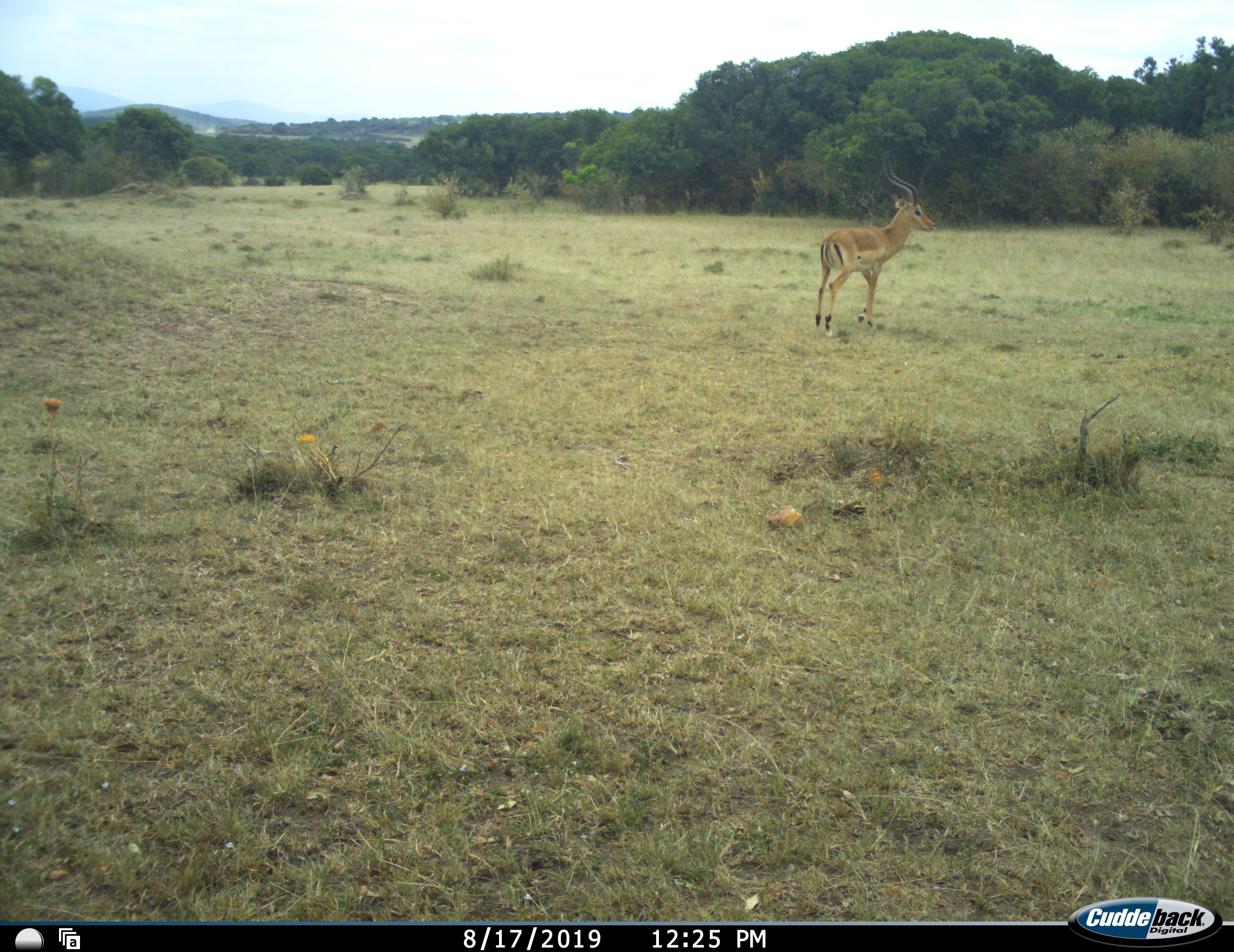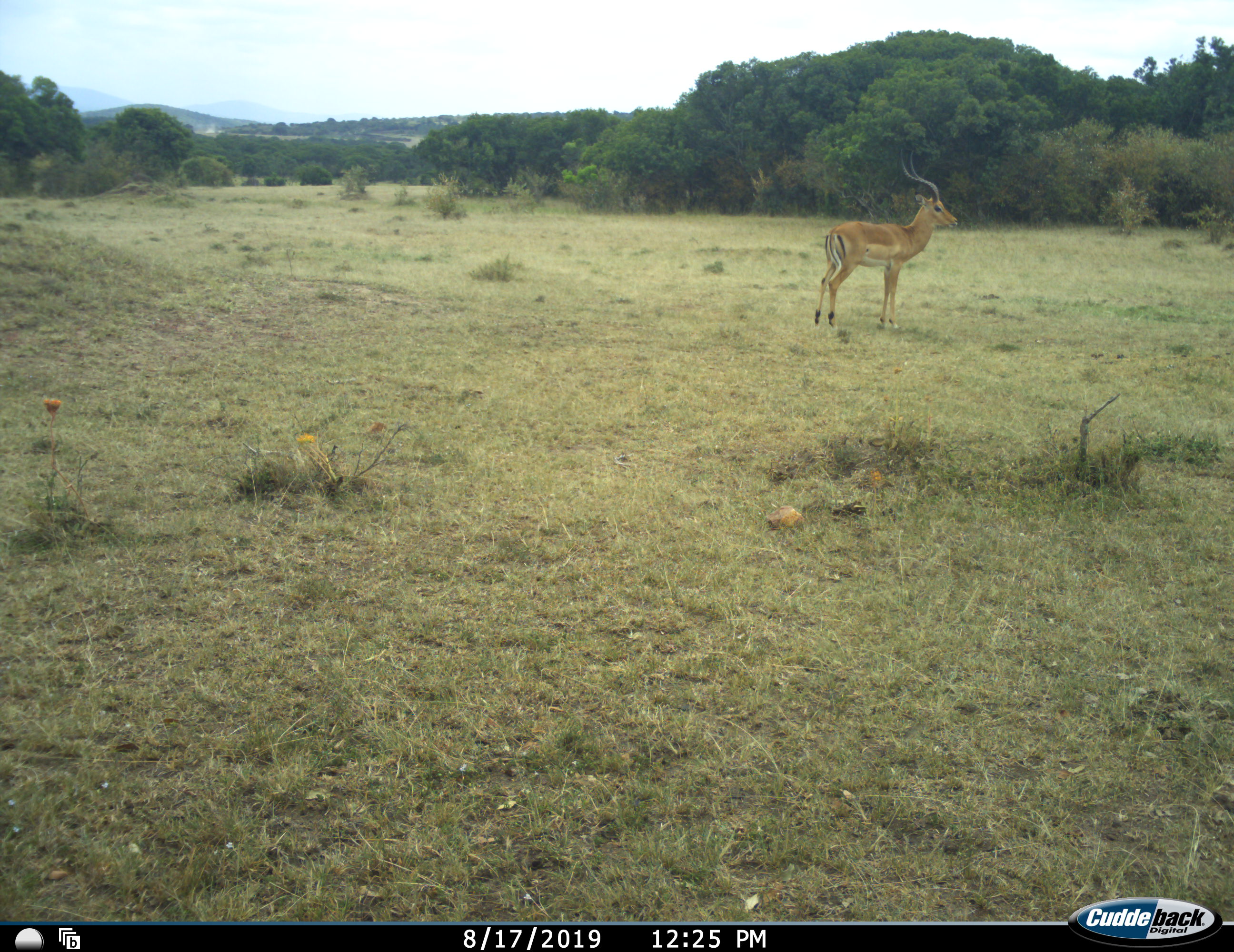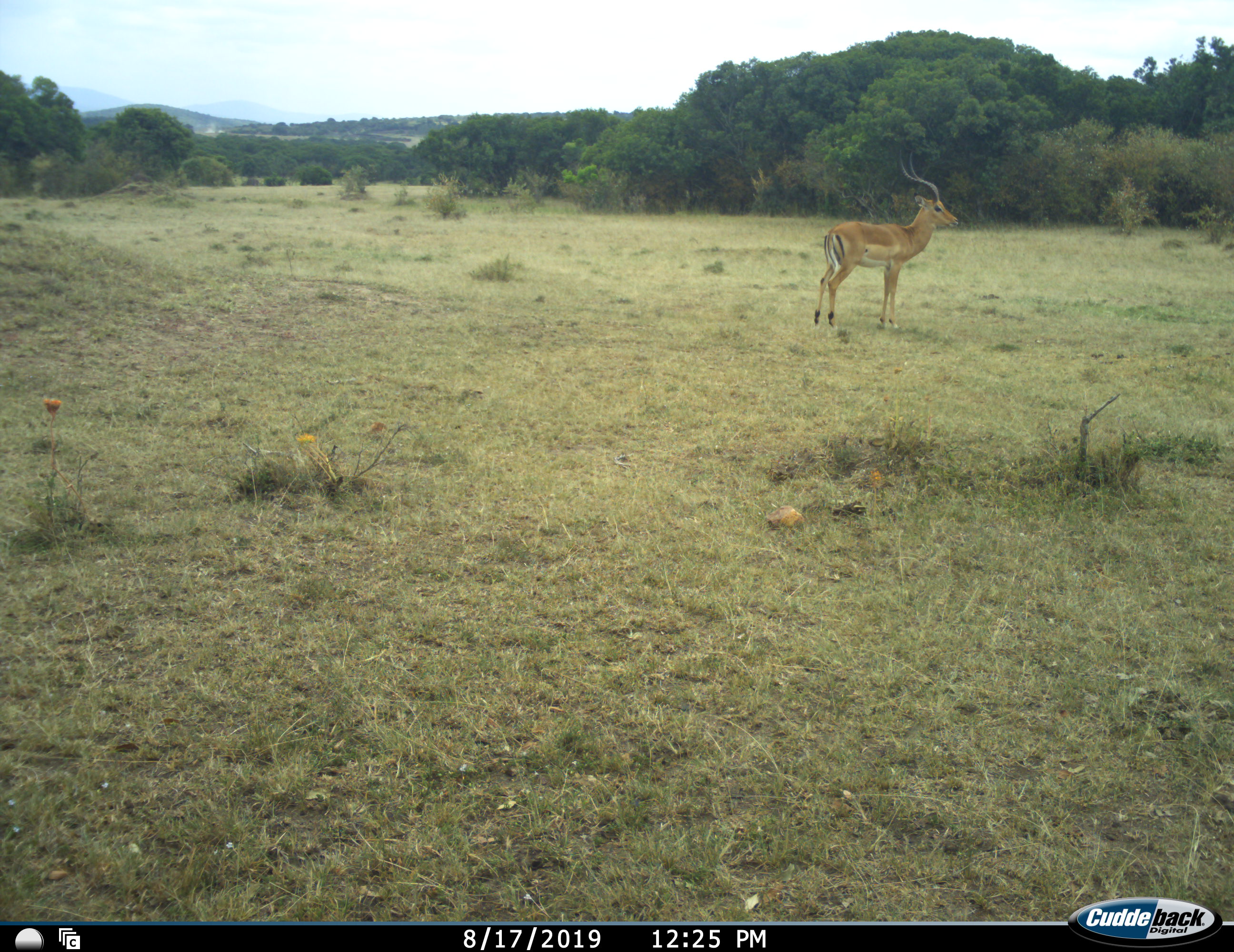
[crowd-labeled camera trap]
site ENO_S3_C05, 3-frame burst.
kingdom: Animalia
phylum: Chordata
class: Mammalia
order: Artiodactyla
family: Bovidae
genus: Aepyceros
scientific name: Aepyceros melampus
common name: impala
Impala (Aepyceros melampus), count 1. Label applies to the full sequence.